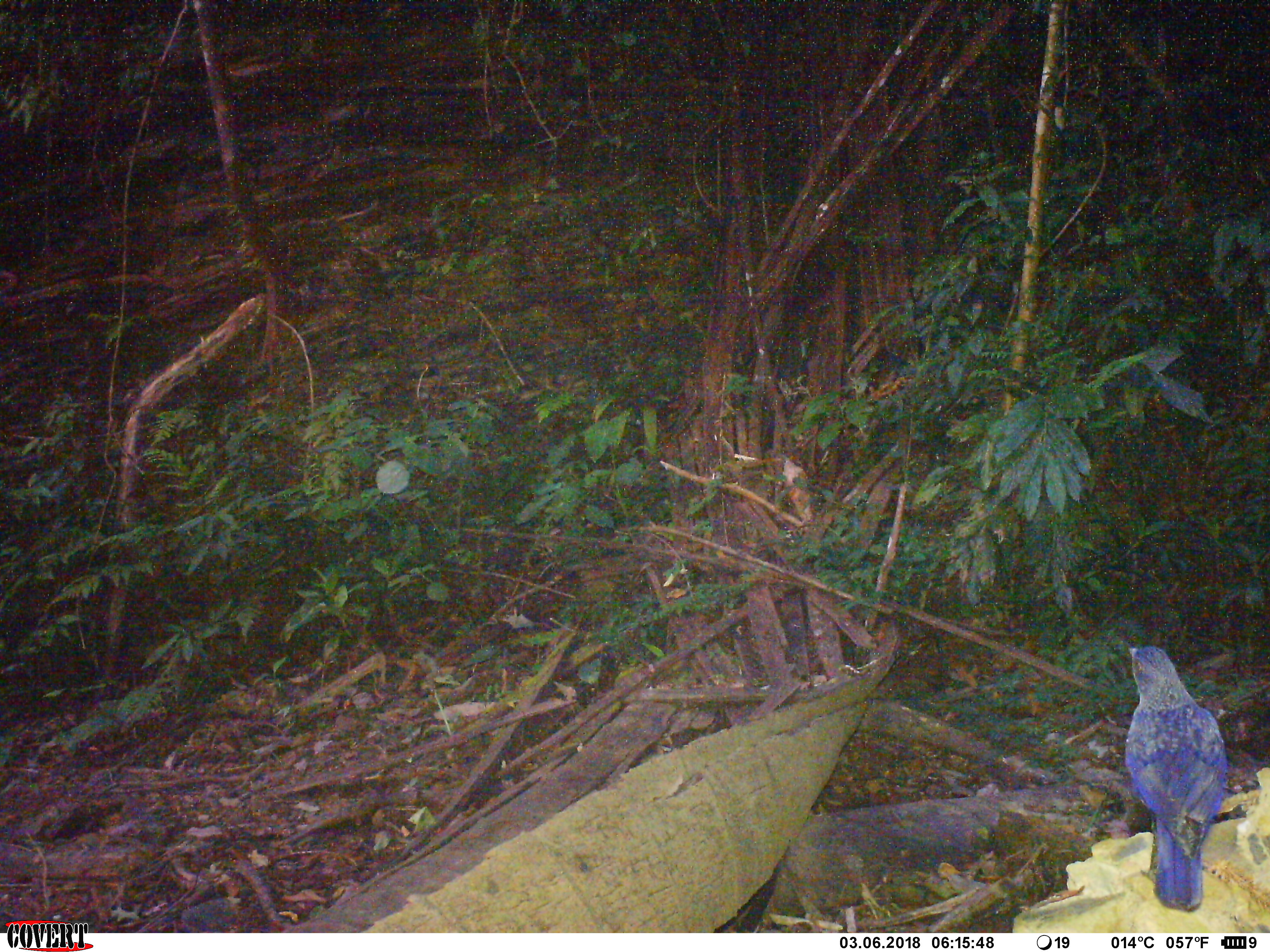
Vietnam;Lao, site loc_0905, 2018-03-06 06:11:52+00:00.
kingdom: Animalia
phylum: Chordata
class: Aves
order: Passeriformes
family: Muscicapidae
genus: Myophonus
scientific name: Myophonus caeruleus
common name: blue whistling thrush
Blue whistling thrush (Myophonus caeruleus). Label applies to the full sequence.